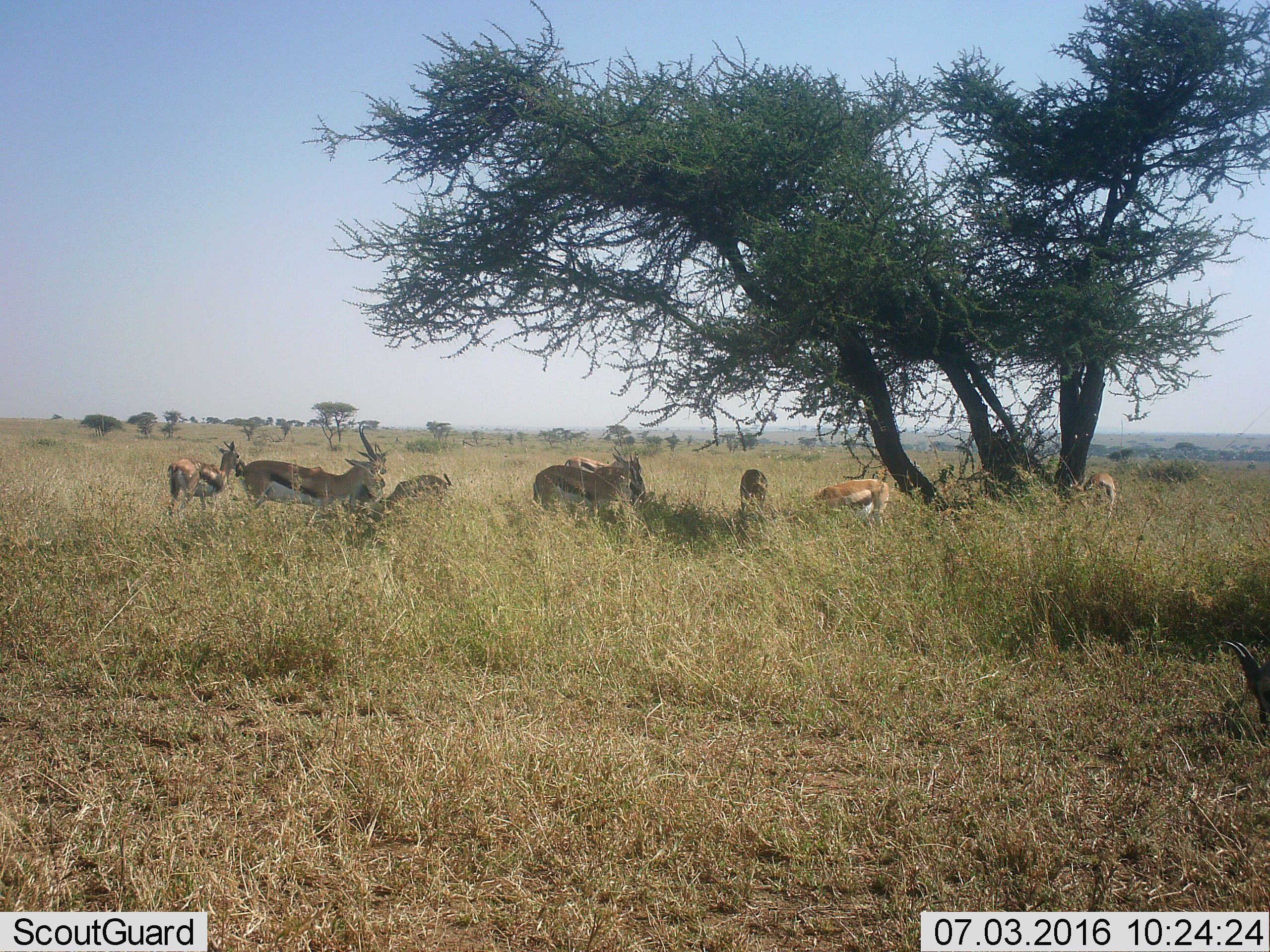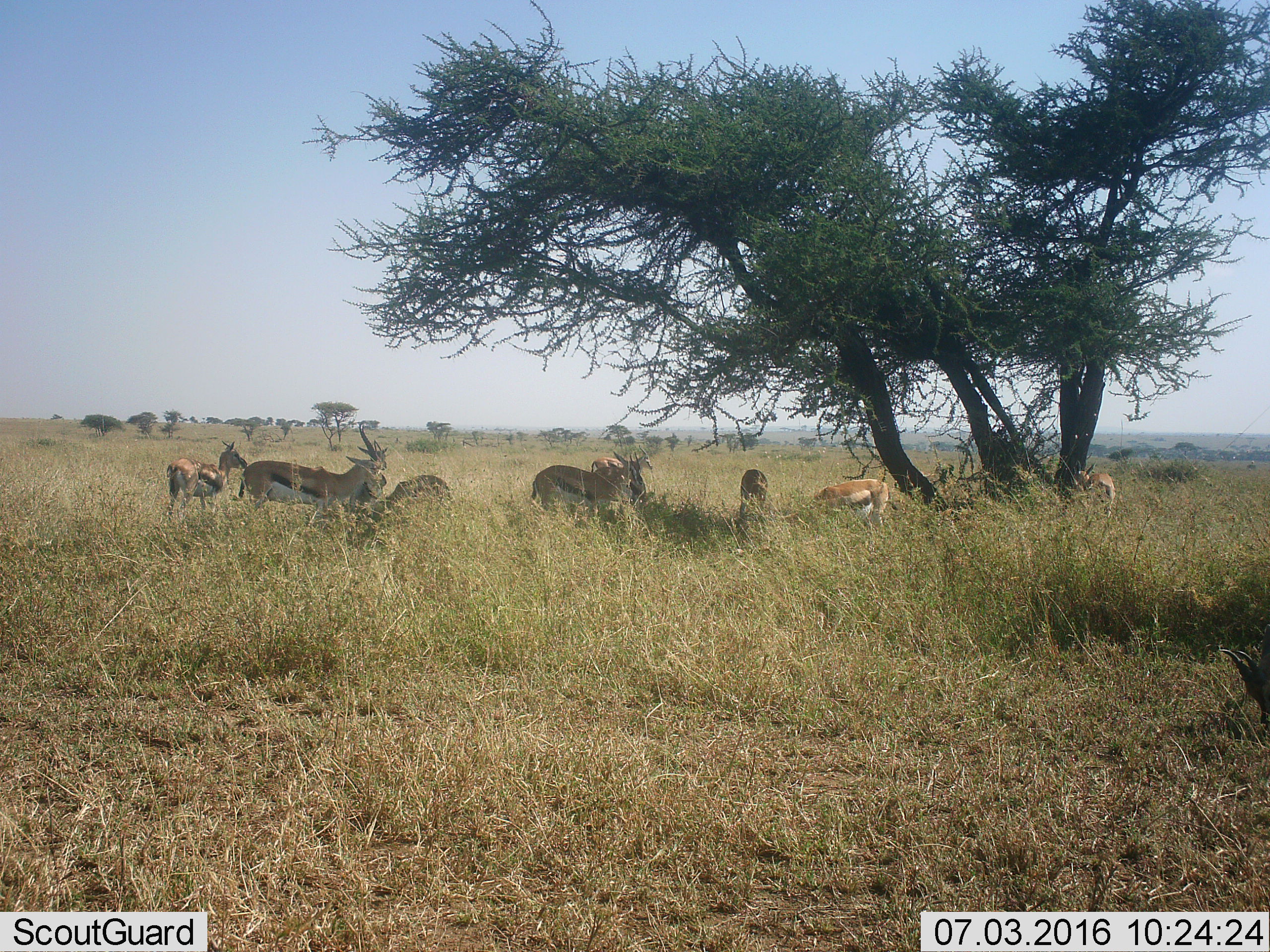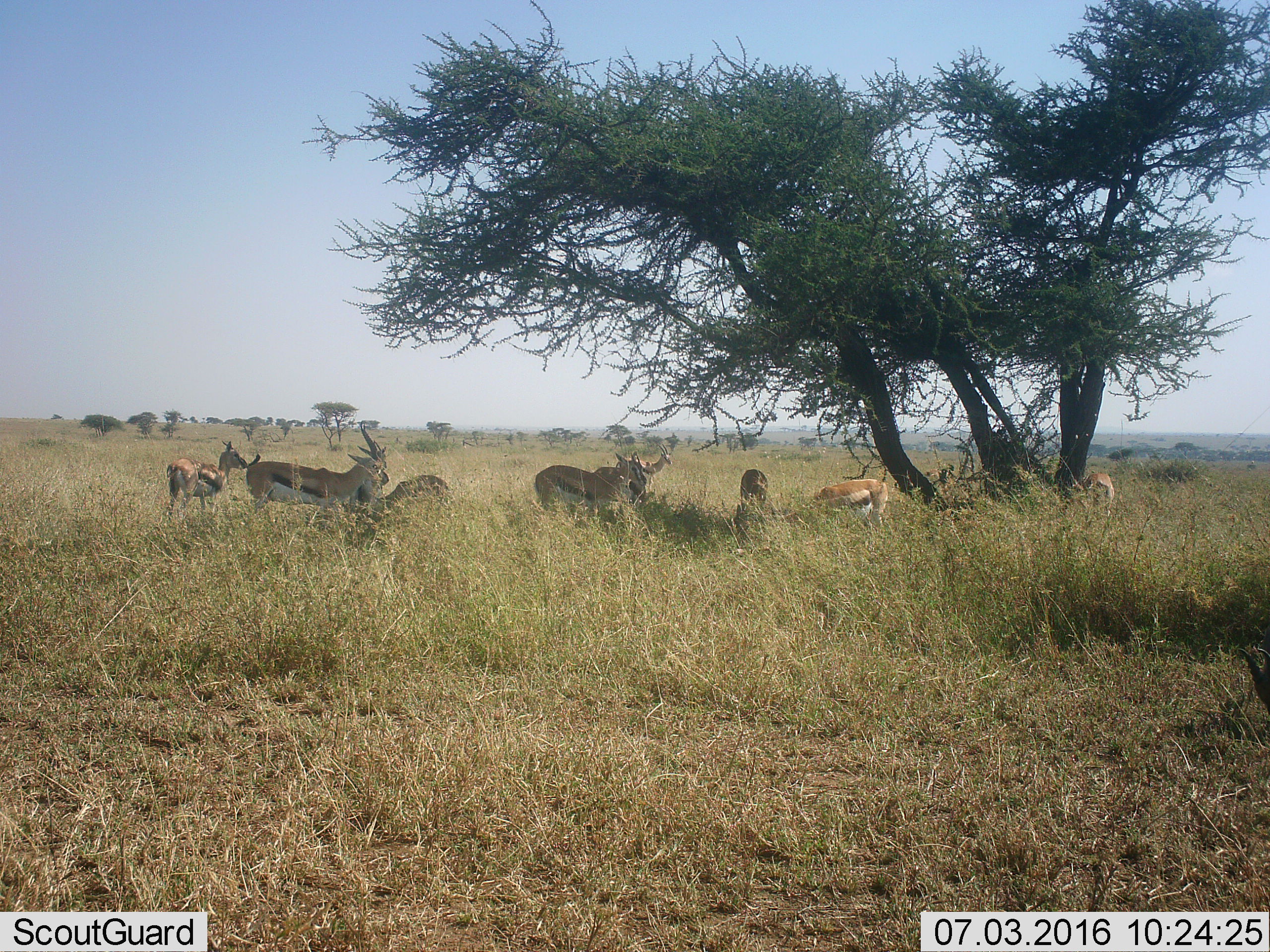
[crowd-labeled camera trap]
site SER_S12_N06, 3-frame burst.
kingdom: Animalia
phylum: Chordata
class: Mammalia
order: Artiodactyla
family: Bovidae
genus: Eudorcas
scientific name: Eudorcas thomsonii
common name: thomson's gazelle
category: gazellethomsons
Gazellethomsons (thomson's gazelle) (Eudorcas thomsonii), count 10. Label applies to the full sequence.